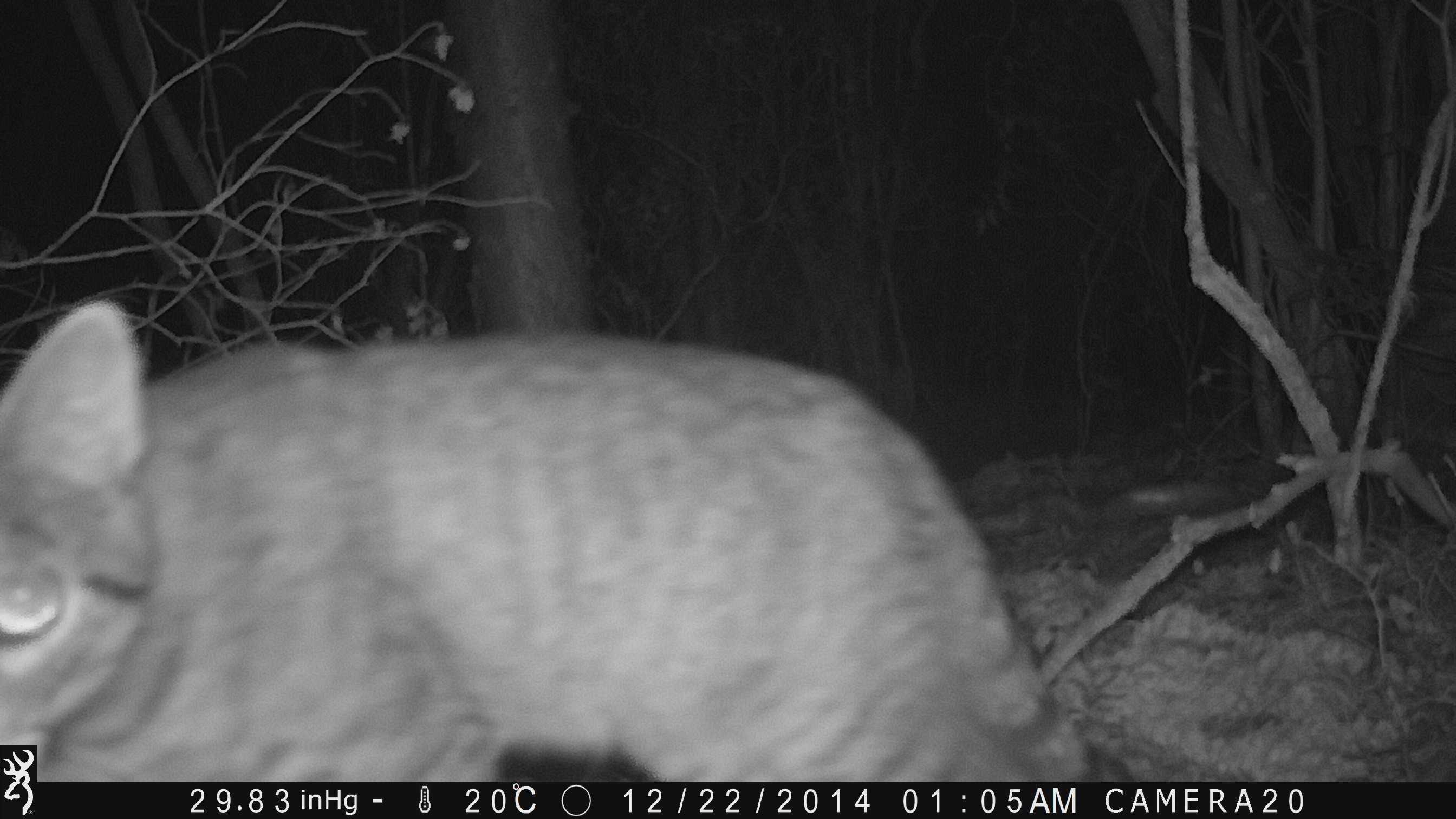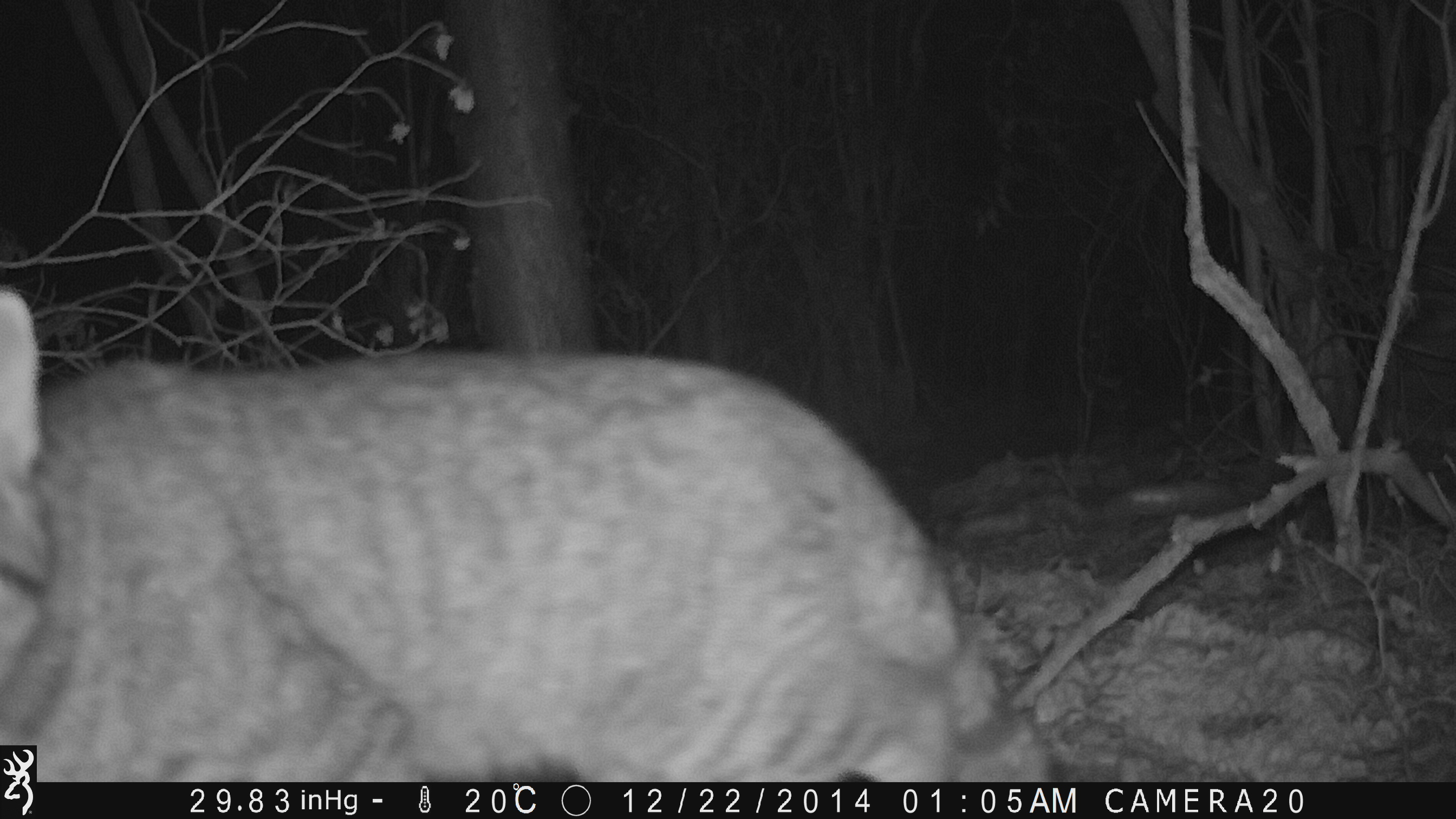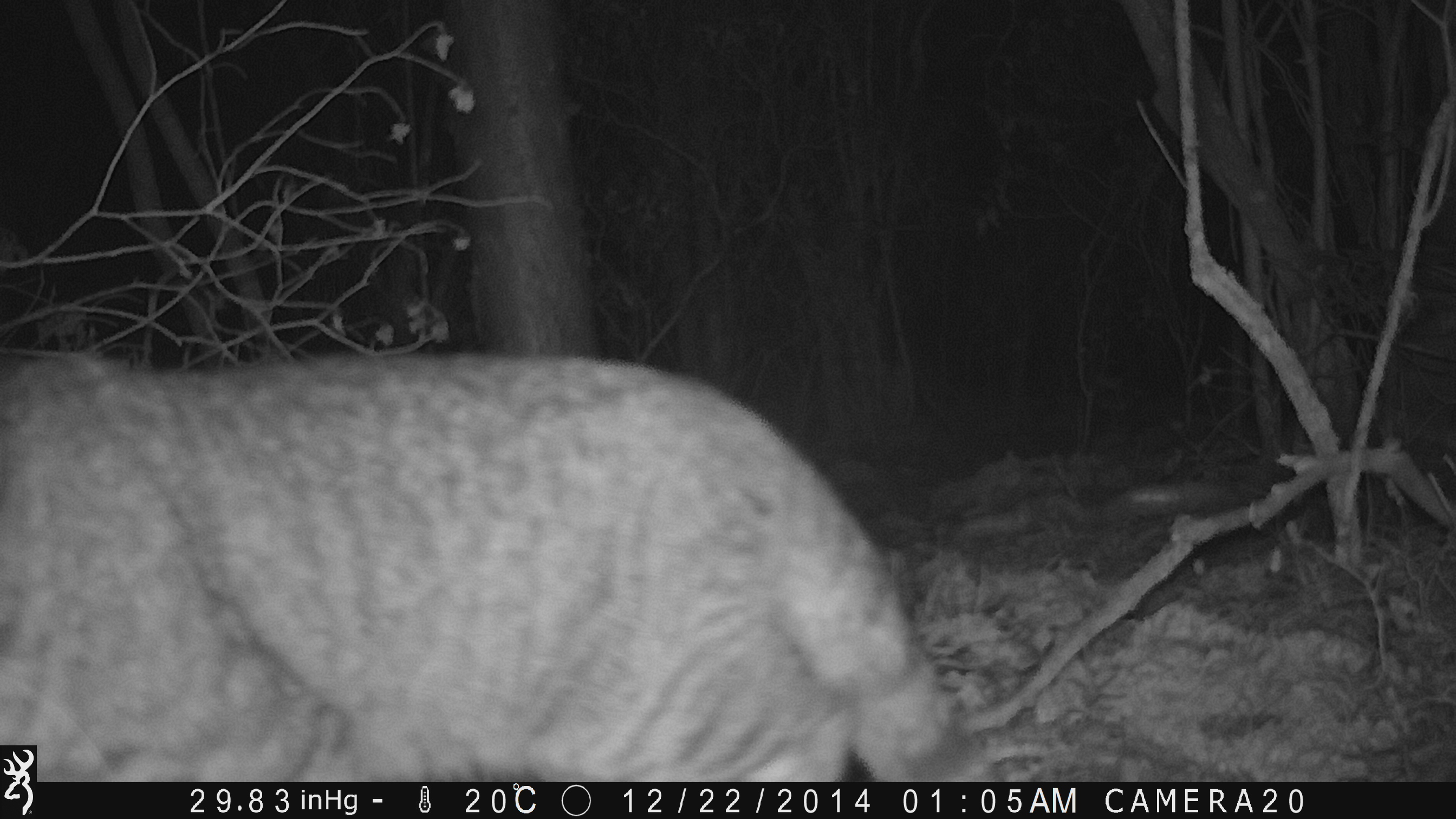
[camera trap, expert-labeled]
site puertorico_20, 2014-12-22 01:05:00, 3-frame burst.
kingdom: Animalia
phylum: Chordata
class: Mammalia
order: Carnivora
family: Felidae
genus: Felis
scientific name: Felis catus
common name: cat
Cat (Felis catus).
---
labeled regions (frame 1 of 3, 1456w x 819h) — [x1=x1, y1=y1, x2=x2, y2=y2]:
cat: [x1=0, y1=307, x2=1108, y2=791]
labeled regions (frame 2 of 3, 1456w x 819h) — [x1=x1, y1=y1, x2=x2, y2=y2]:
cat: [x1=0, y1=283, x2=1055, y2=745]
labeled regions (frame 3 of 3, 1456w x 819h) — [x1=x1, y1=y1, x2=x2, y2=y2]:
cat: [x1=37, y1=319, x2=1018, y2=778]